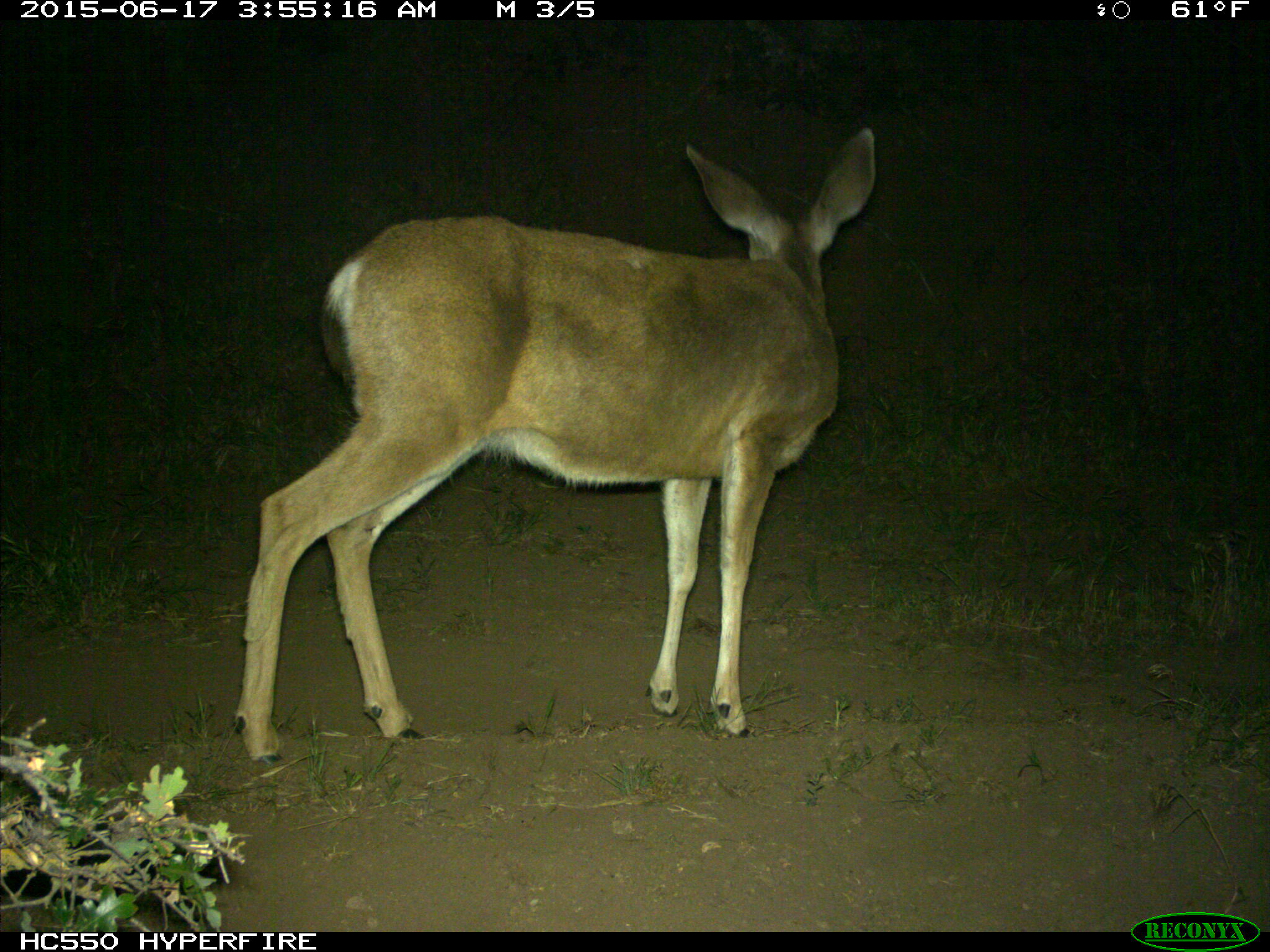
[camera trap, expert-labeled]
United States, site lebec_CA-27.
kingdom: Animalia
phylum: Chordata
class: Mammalia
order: Artiodactyla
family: Cervidae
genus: Odocoileus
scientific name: Odocoileus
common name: deer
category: unidentified deer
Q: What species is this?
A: Unidentified deer (deer) (Odocoileus).